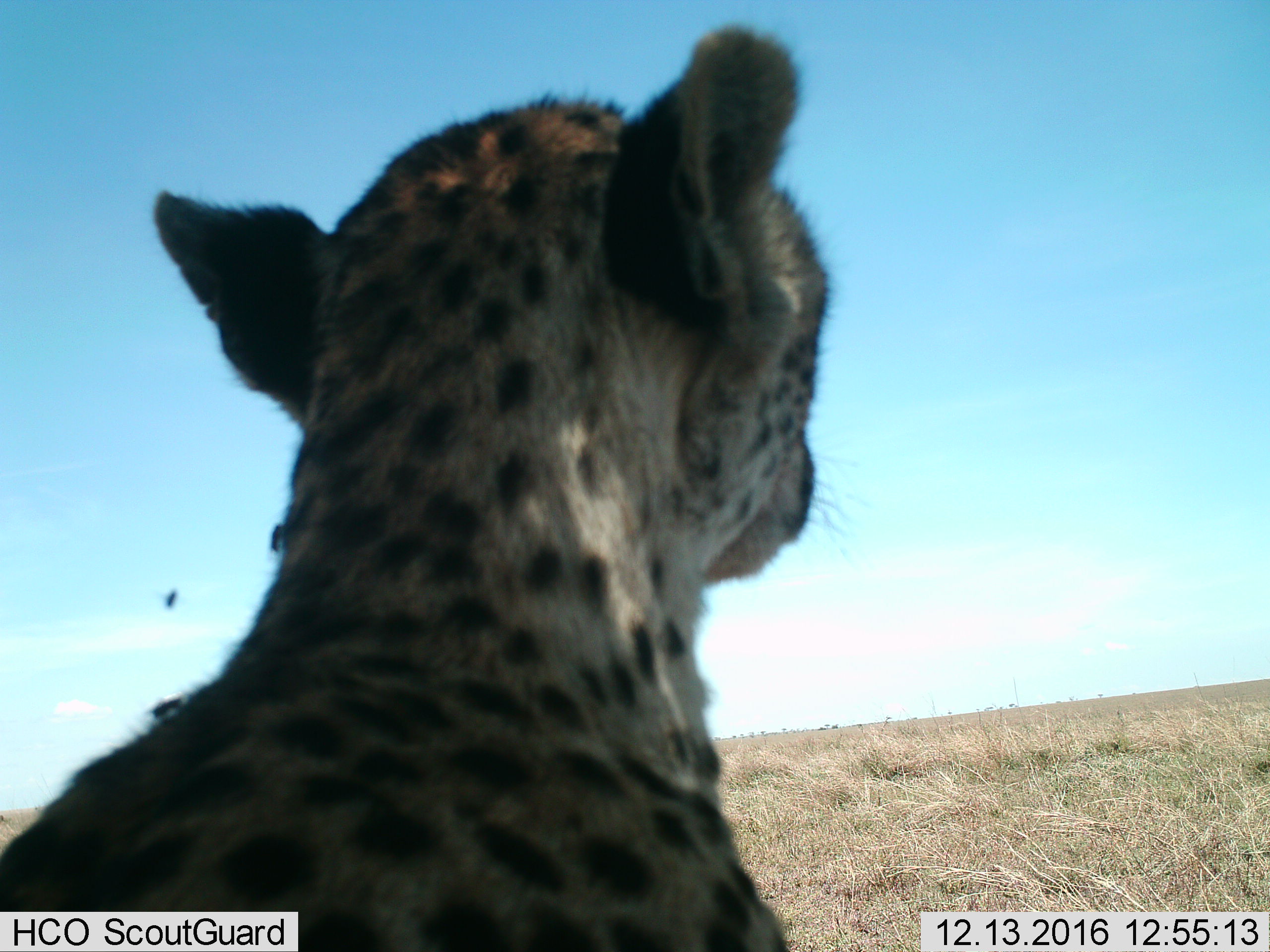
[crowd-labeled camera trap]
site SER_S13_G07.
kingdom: Animalia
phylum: Chordata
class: Mammalia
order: Carnivora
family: Felidae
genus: Acinonyx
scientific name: Acinonyx jubatus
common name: cheetah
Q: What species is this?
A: Cheetah (Acinonyx jubatus).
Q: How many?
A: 1.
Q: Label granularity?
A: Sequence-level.